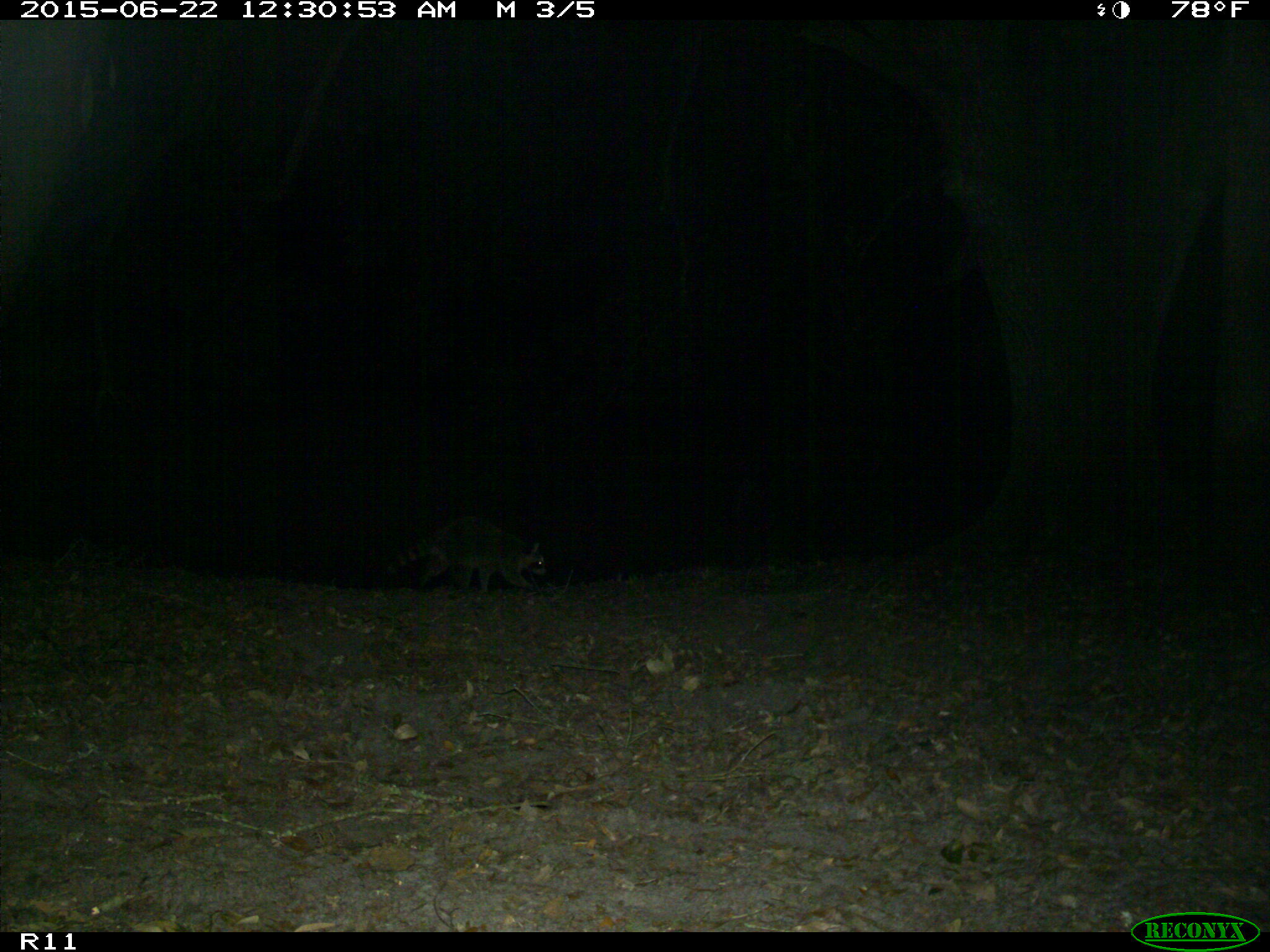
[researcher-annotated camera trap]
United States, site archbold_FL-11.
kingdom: Animalia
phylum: Chordata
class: Mammalia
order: Carnivora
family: Procyonidae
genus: Procyon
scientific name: Procyon lotor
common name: common raccoon